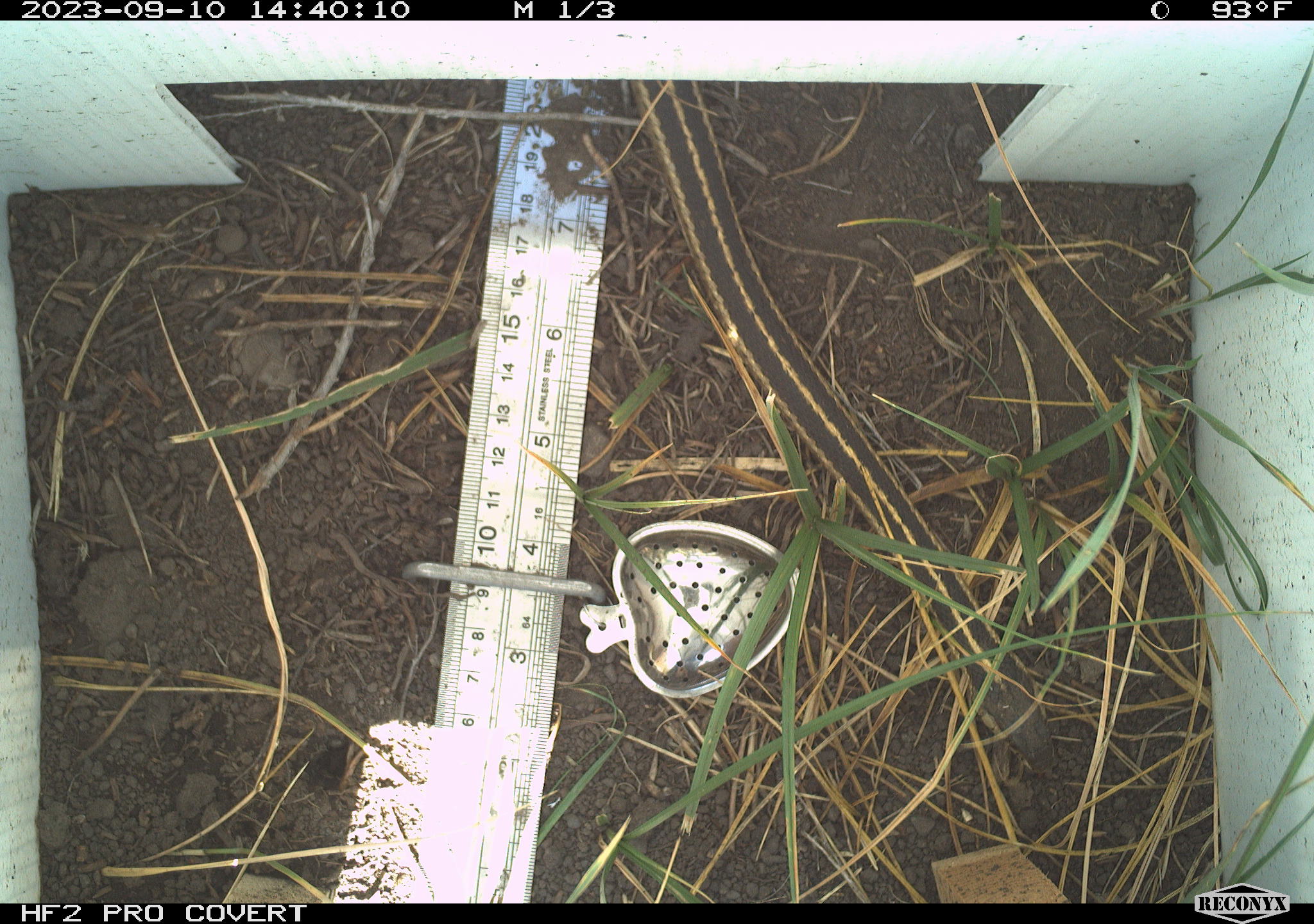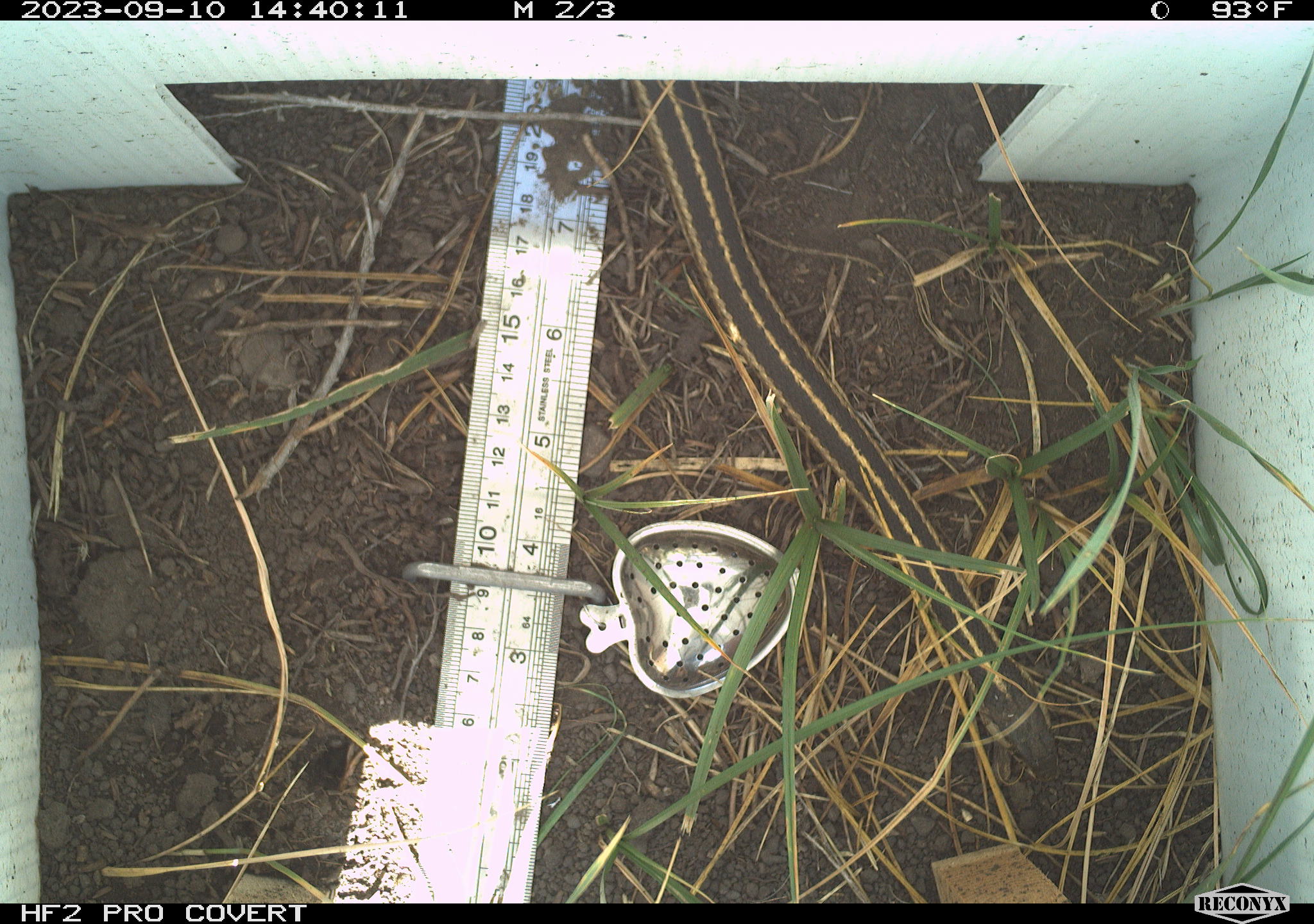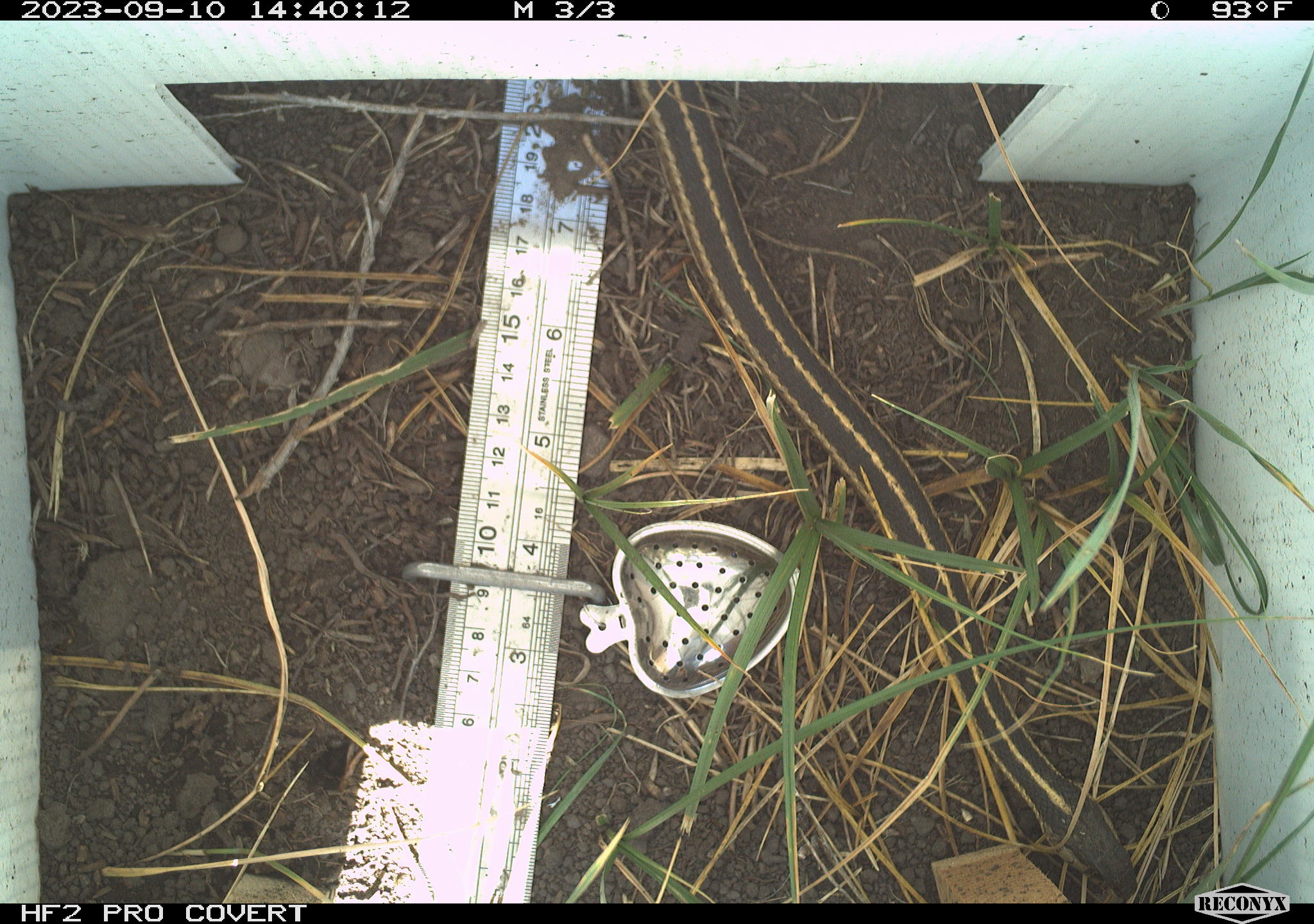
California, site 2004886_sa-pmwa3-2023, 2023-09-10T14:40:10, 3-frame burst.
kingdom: Animalia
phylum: Chordata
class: Reptilia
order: Squamata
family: Colubridae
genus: Thamnophis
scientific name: Thamnophis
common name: american gartersnakes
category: thamnophis species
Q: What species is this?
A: Thamnophis species (american gartersnakes) (Thamnophis).